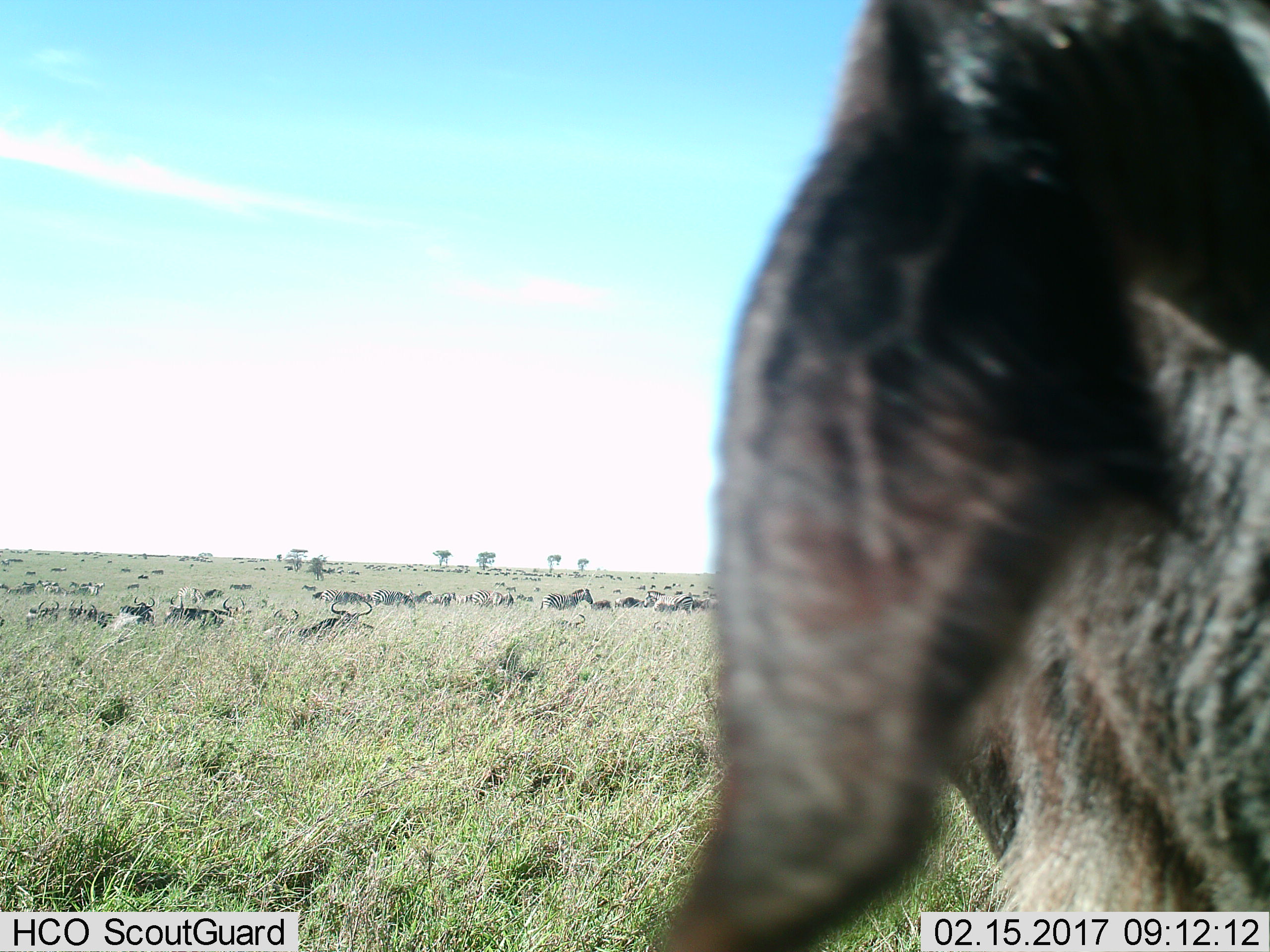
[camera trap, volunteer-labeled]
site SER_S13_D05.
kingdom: Animalia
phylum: Chordata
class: Mammalia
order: Artiodactyla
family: Bovidae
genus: Connochaetes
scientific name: Connochaetes taurinus taurinus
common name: blue wildebeest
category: wildebeestblue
Wildebeestblue (blue wildebeest) (Connochaetes taurinus taurinus), count 11-50. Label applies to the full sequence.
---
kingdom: Animalia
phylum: Chordata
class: Mammalia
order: Perissodactyla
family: Equidae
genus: Equus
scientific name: Equus quagga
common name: plains zebra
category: zebraplains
Zebraplains (plains zebra) (Equus quagga), count 11-50. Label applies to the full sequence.